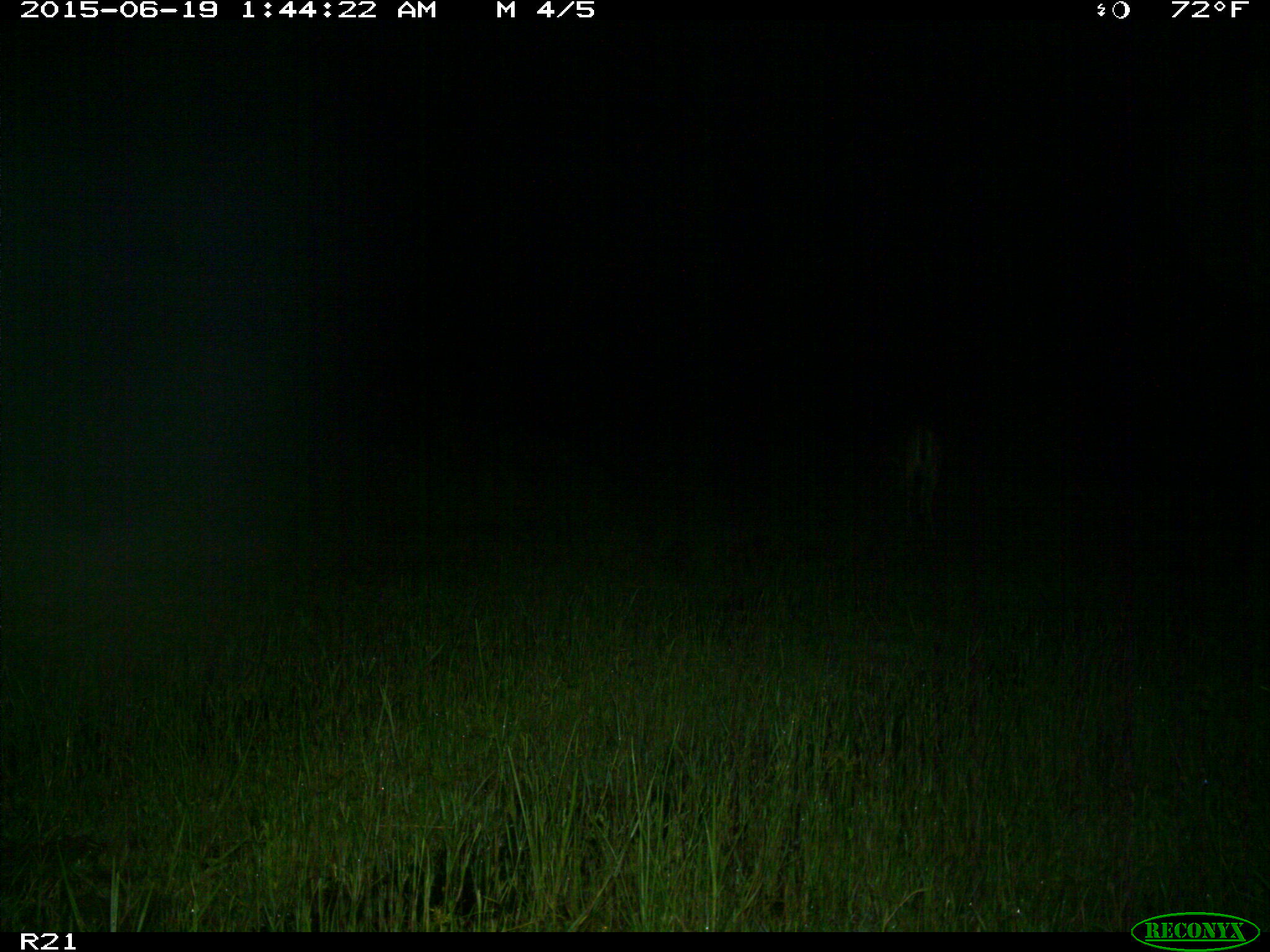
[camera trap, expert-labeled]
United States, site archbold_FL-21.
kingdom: Animalia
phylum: Chordata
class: Mammalia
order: Artiodactyla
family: Cervidae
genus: Odocoileus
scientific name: Odocoileus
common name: deer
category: unidentified deer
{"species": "unidentified deer (deer) (Odocoileus)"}